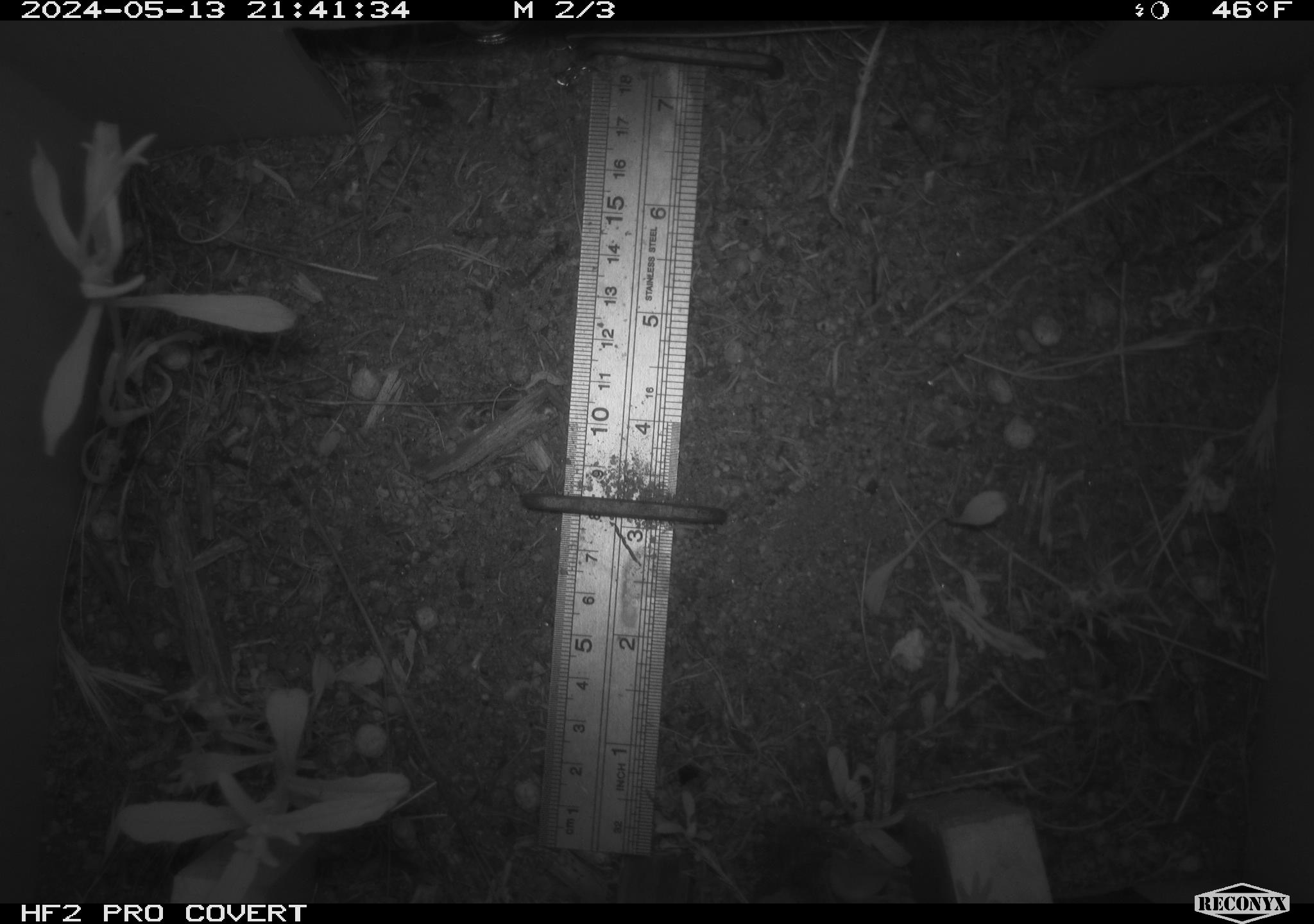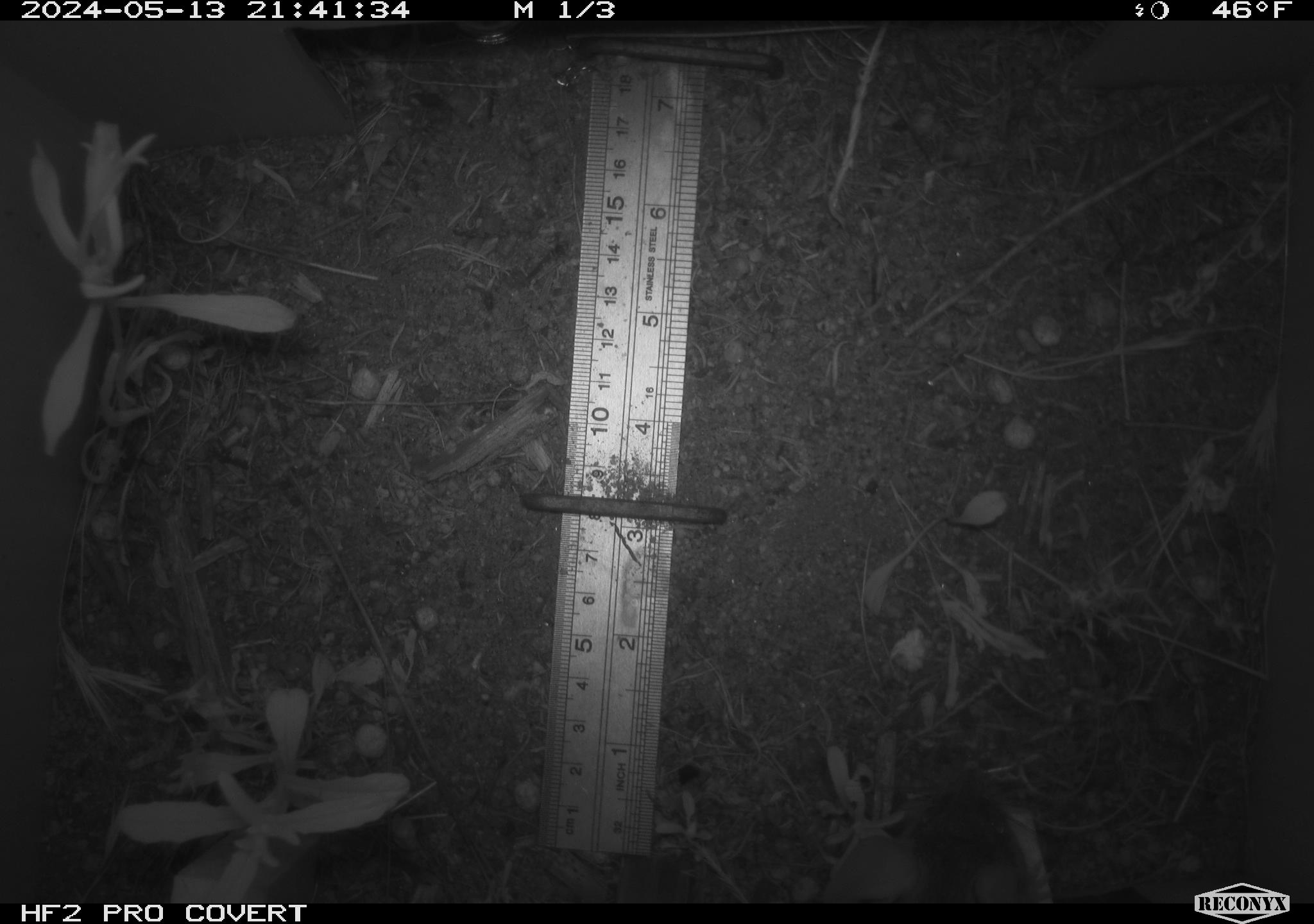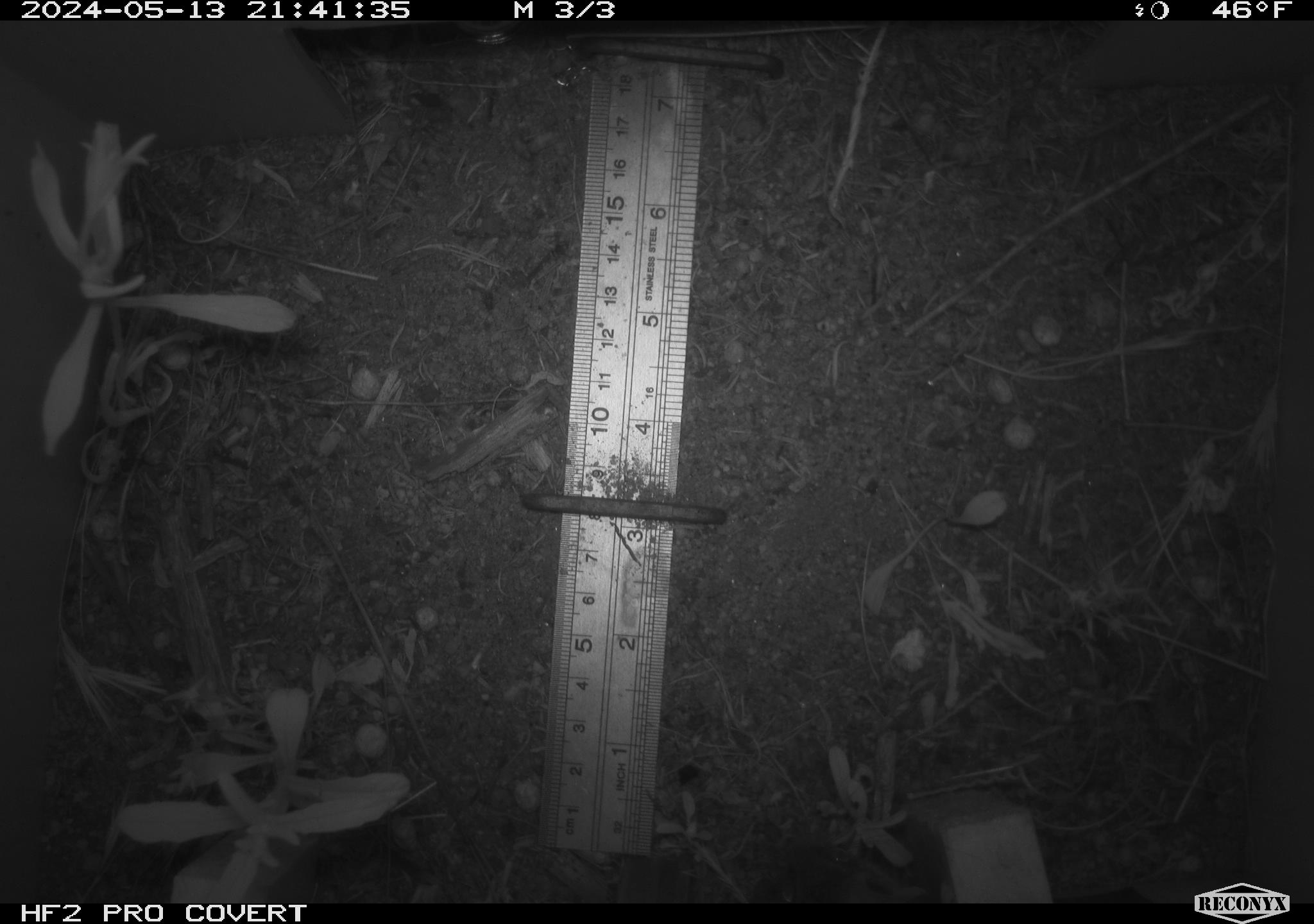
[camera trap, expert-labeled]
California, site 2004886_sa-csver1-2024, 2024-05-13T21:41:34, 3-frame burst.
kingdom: Animalia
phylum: Chordata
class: Mammalia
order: Rodentia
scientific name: Rodentia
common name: rodent